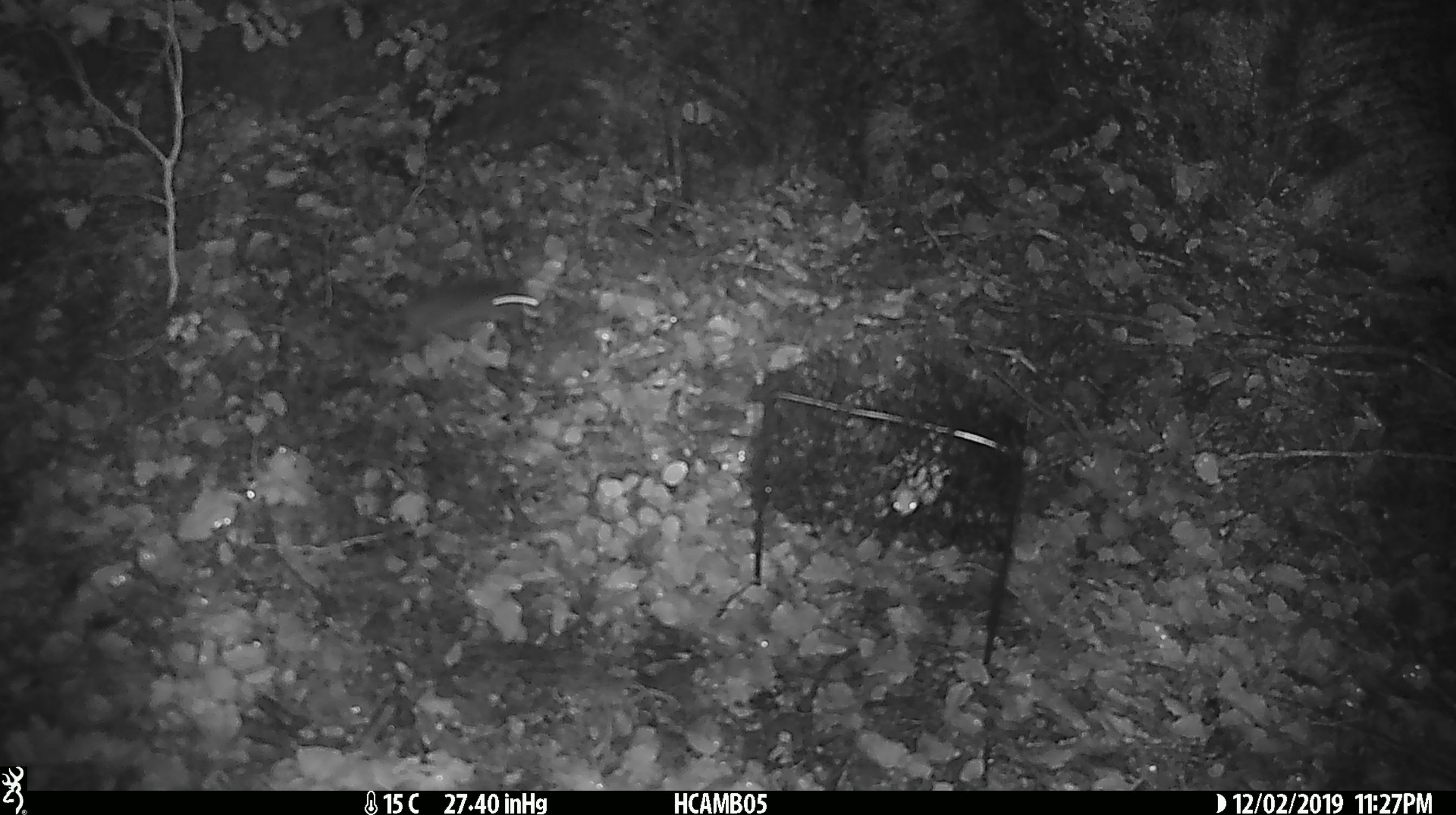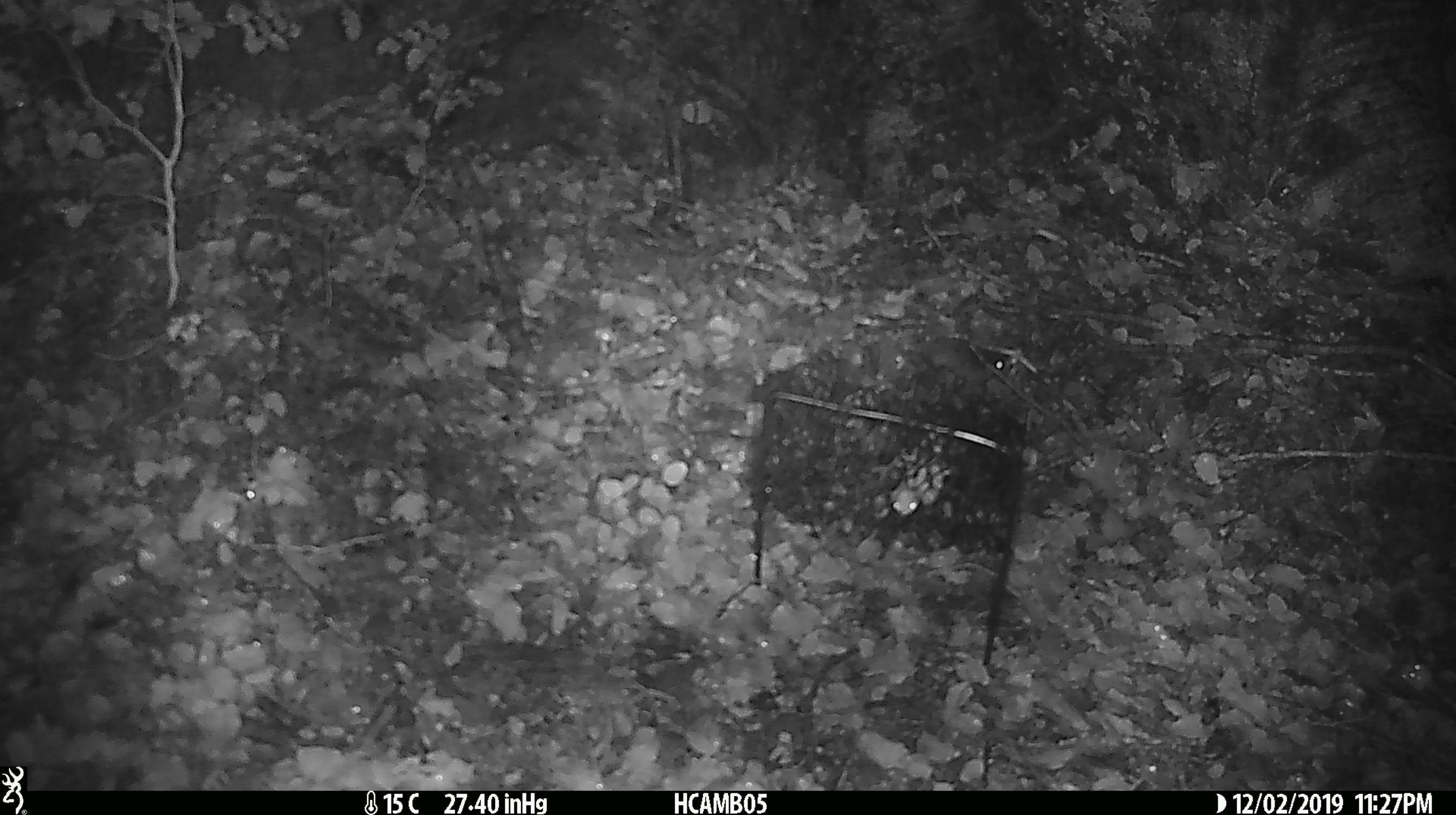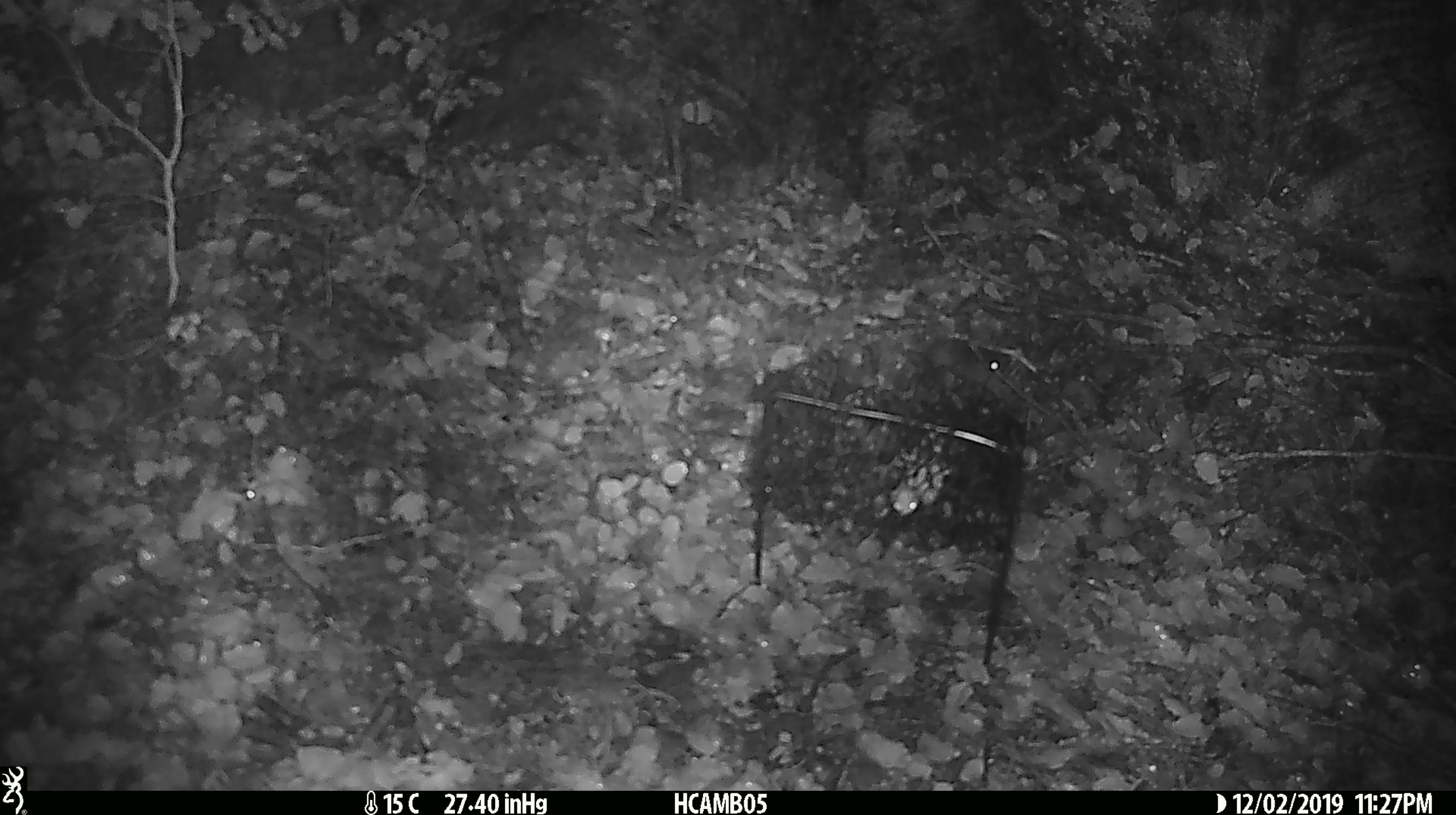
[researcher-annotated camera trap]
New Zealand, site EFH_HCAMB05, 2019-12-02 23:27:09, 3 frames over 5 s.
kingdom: Animalia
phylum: Chordata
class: Mammalia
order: Rodentia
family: Muridae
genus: Mus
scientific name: Mus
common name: mouse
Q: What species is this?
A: Mouse (Mus).